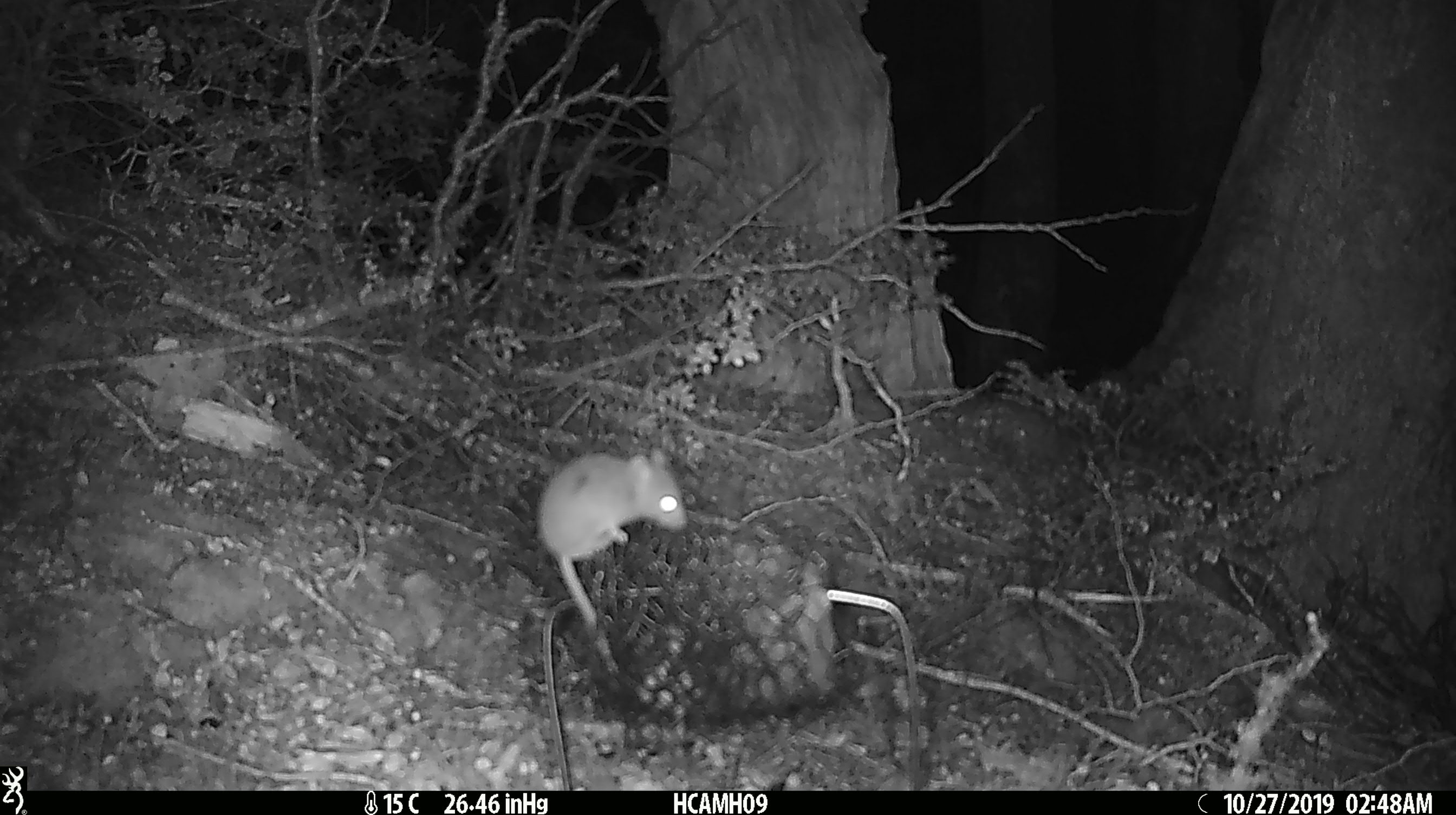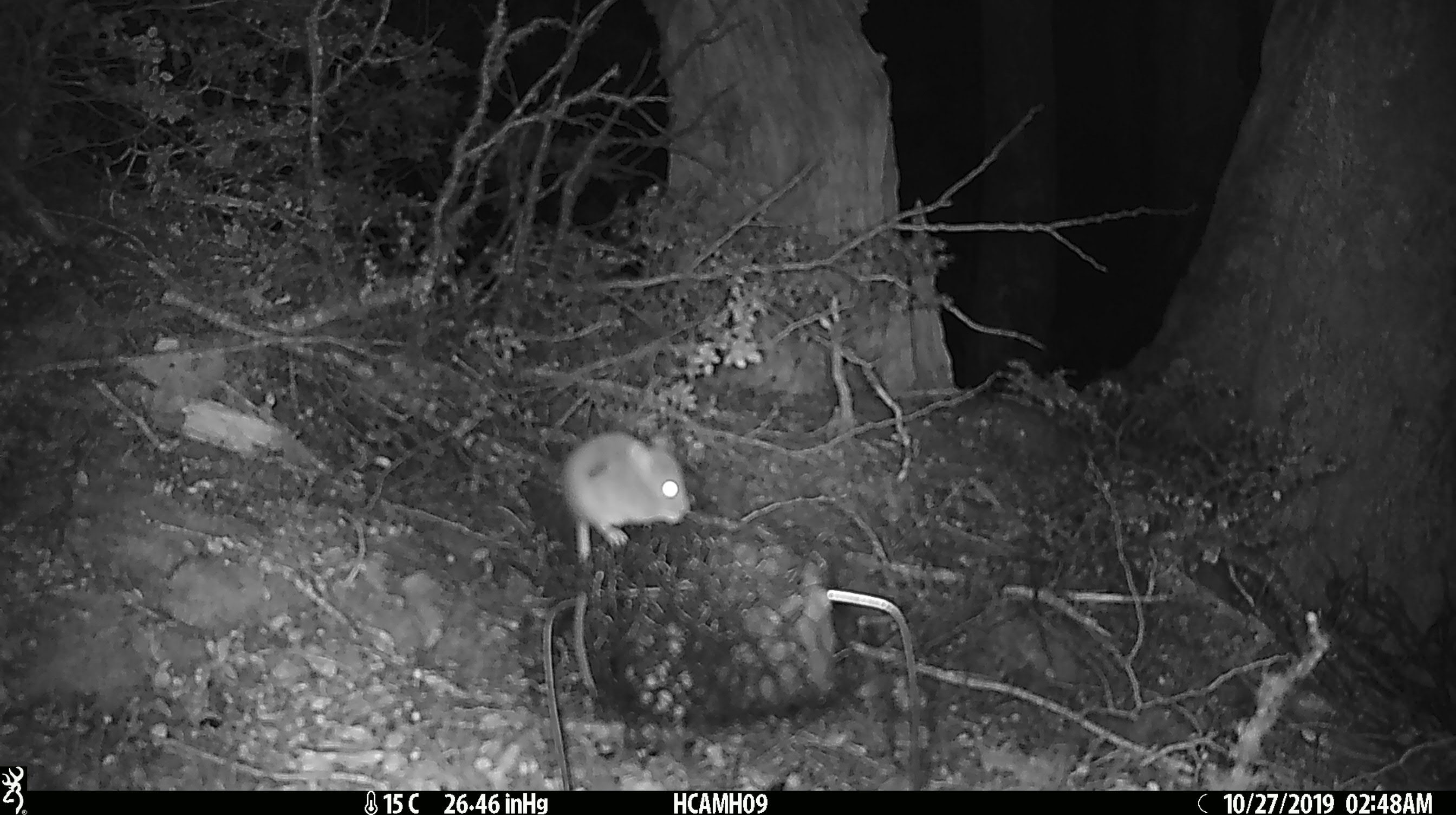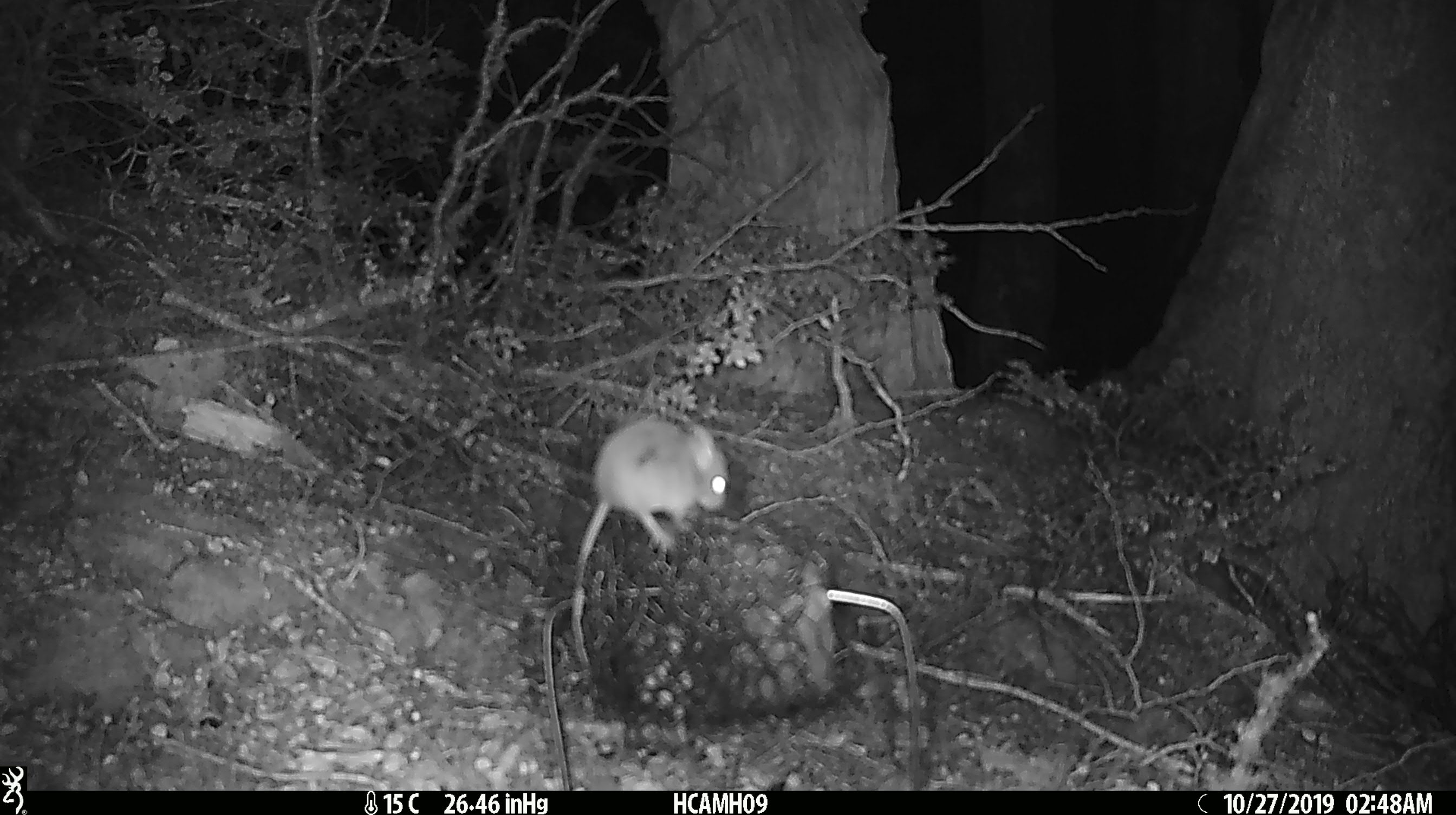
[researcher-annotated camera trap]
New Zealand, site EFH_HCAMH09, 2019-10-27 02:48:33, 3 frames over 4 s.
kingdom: Animalia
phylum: Chordata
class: Mammalia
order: Rodentia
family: Muridae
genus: Mus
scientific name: Mus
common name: mouse